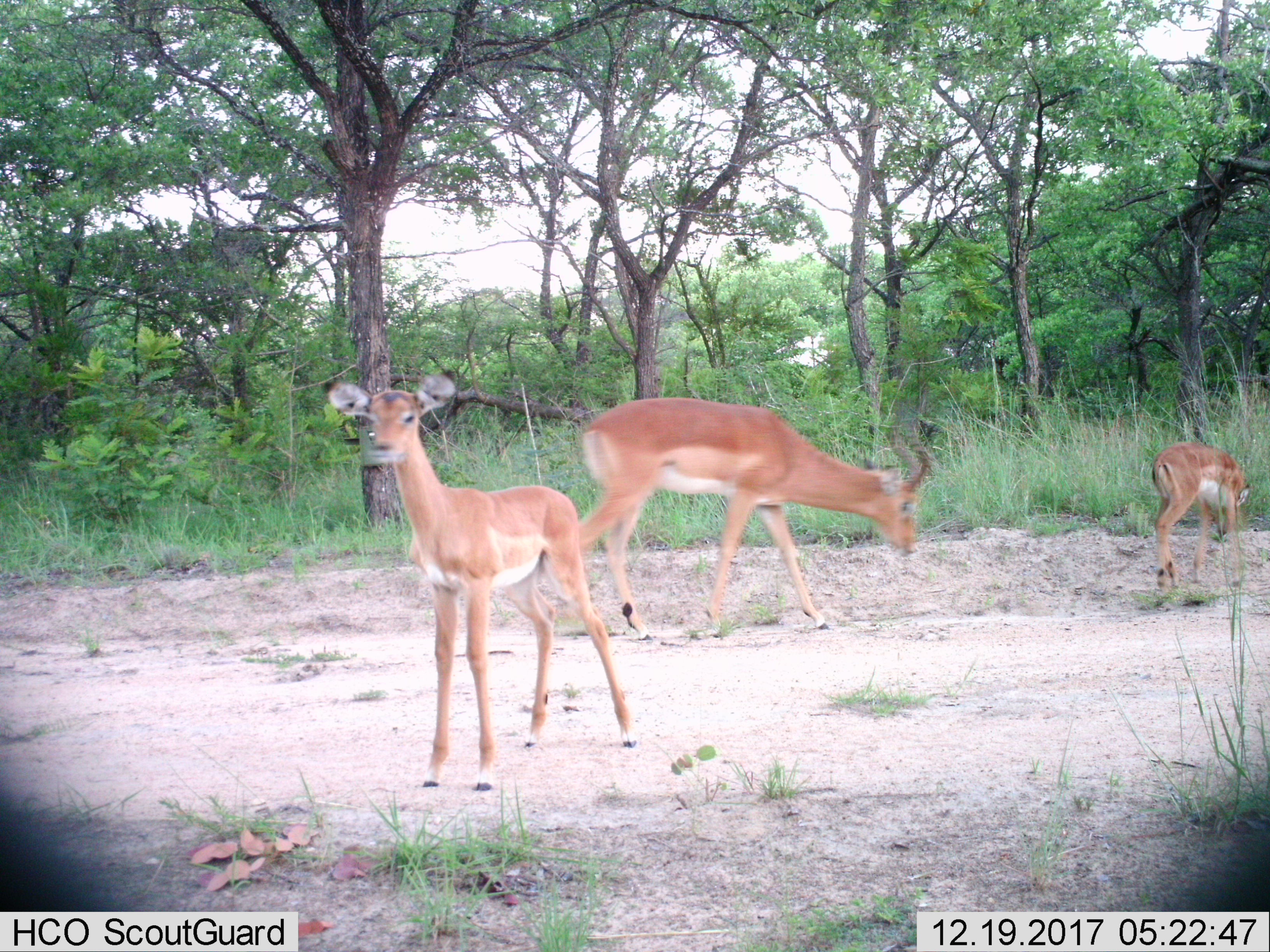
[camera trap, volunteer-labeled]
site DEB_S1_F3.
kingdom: Animalia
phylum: Chordata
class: Mammalia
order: Artiodactyla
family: Bovidae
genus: Aepyceros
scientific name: Aepyceros melampus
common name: impala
Impala (Aepyceros melampus), count 3. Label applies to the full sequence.